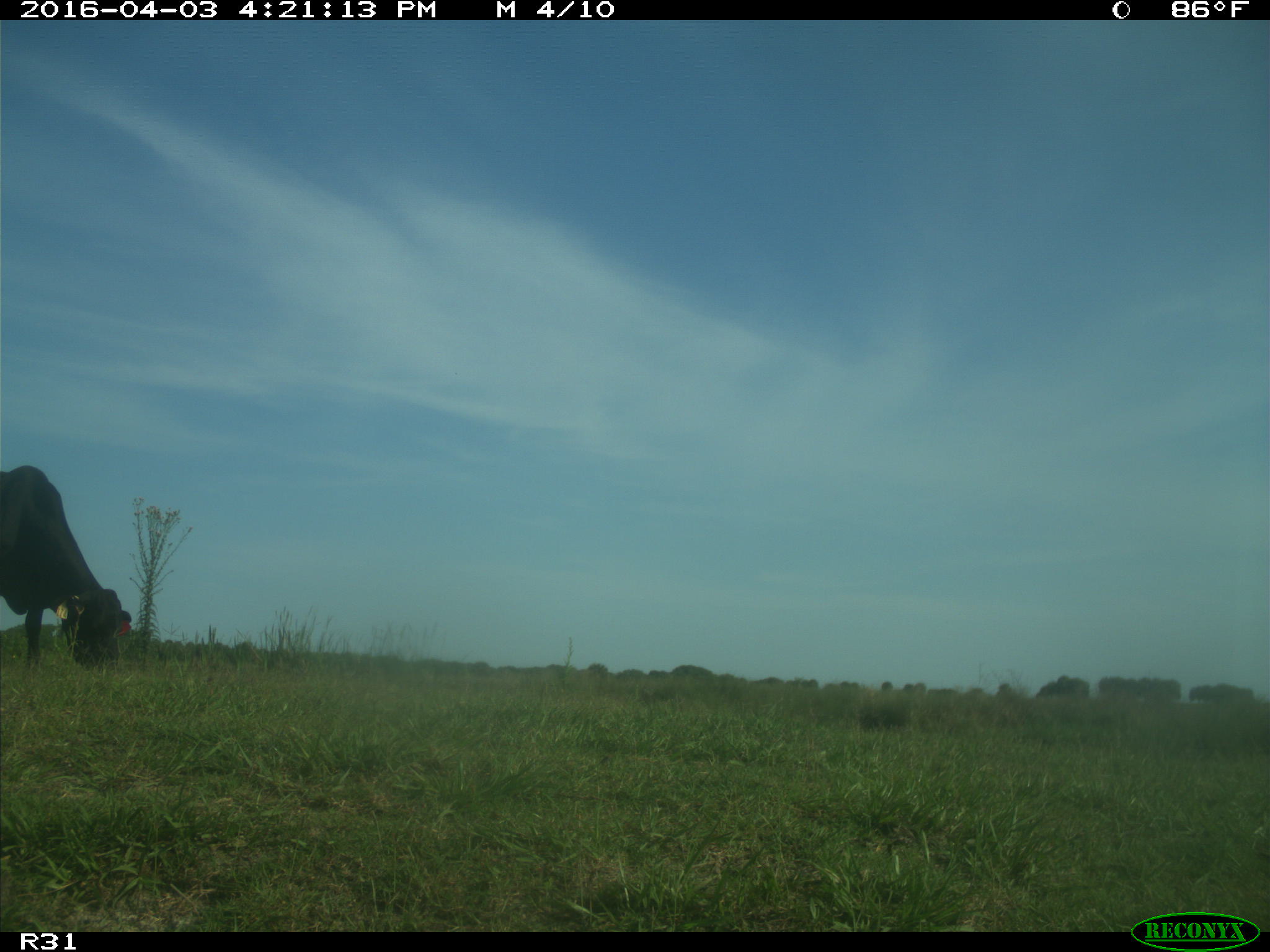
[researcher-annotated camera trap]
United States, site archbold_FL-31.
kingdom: Animalia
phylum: Chordata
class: Mammalia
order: Artiodactyla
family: Bovidae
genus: Bos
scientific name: Bos taurus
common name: domestic cow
Bos taurus (domestic cow).